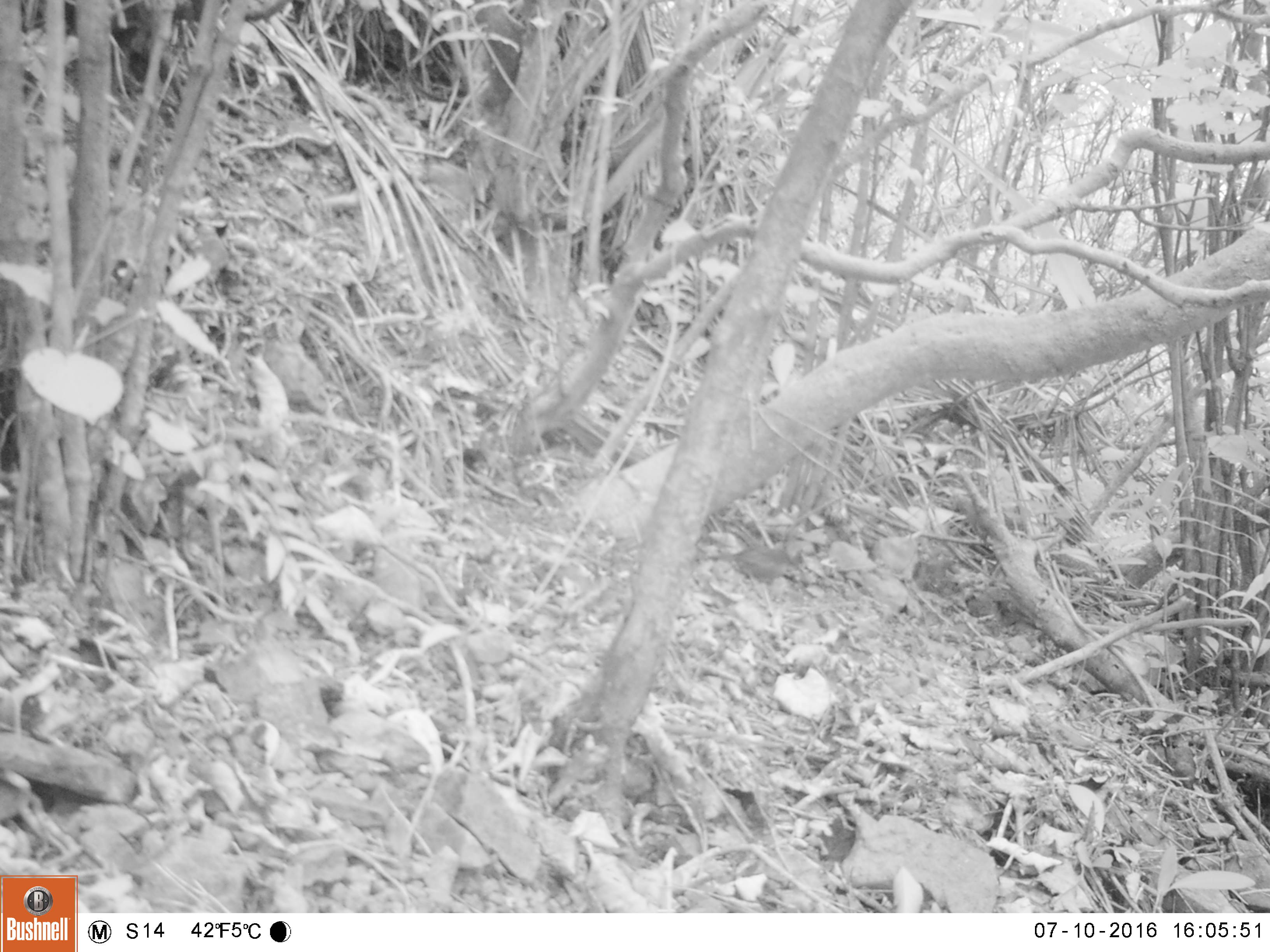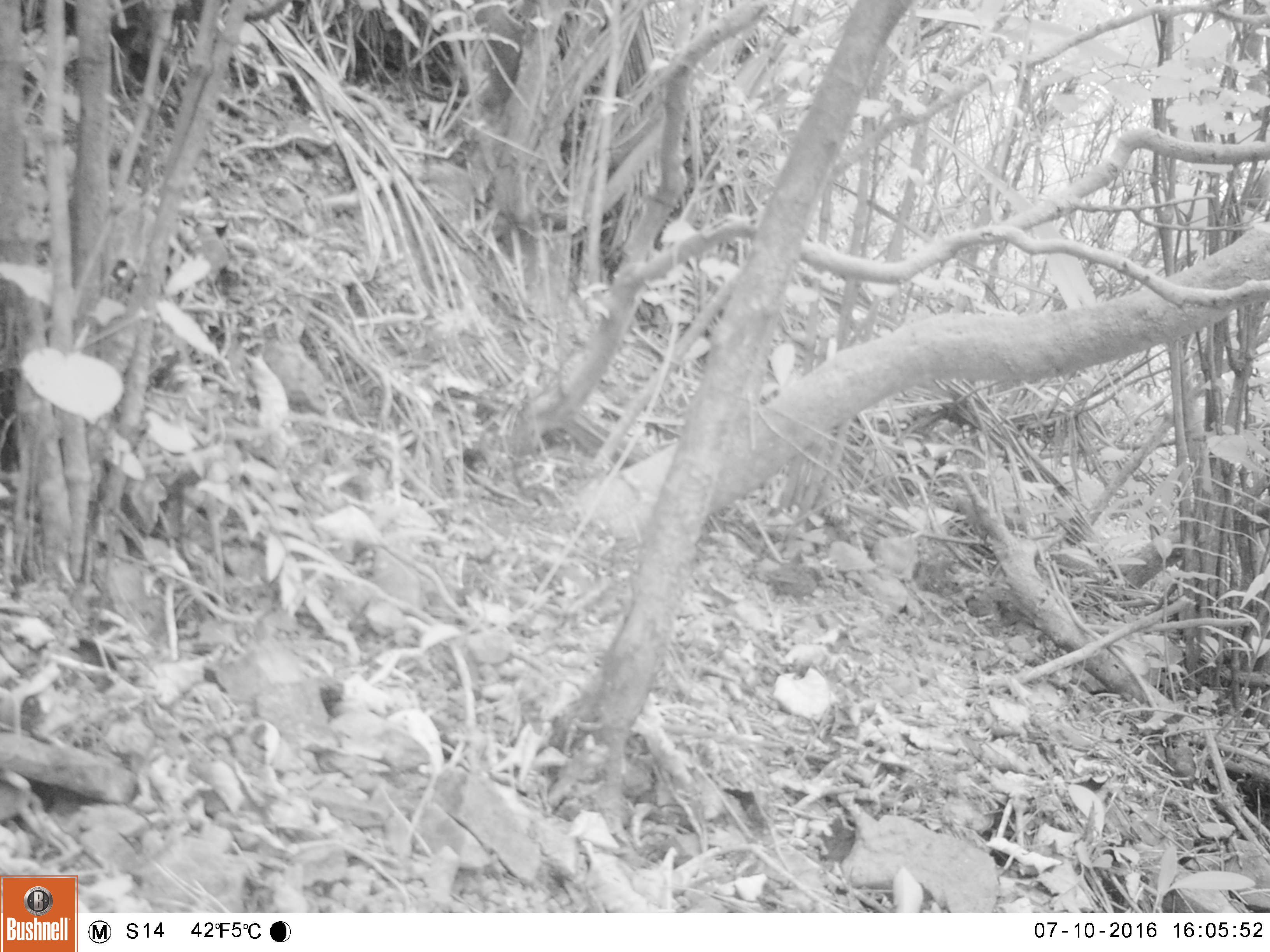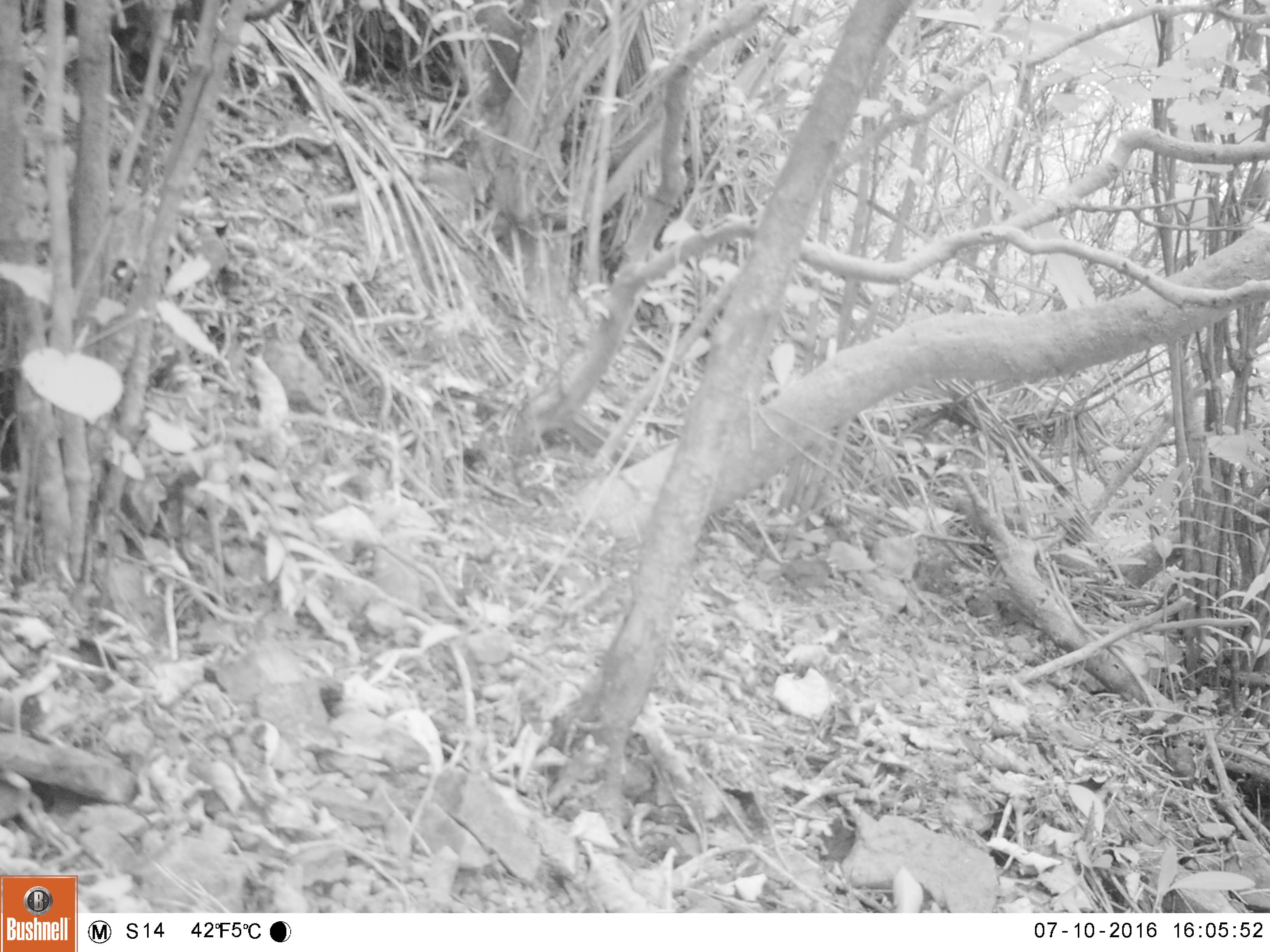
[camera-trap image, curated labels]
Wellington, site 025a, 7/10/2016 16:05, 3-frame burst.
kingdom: Animalia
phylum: Chordata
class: Aves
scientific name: Aves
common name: bird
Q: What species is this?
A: Bird (Aves).